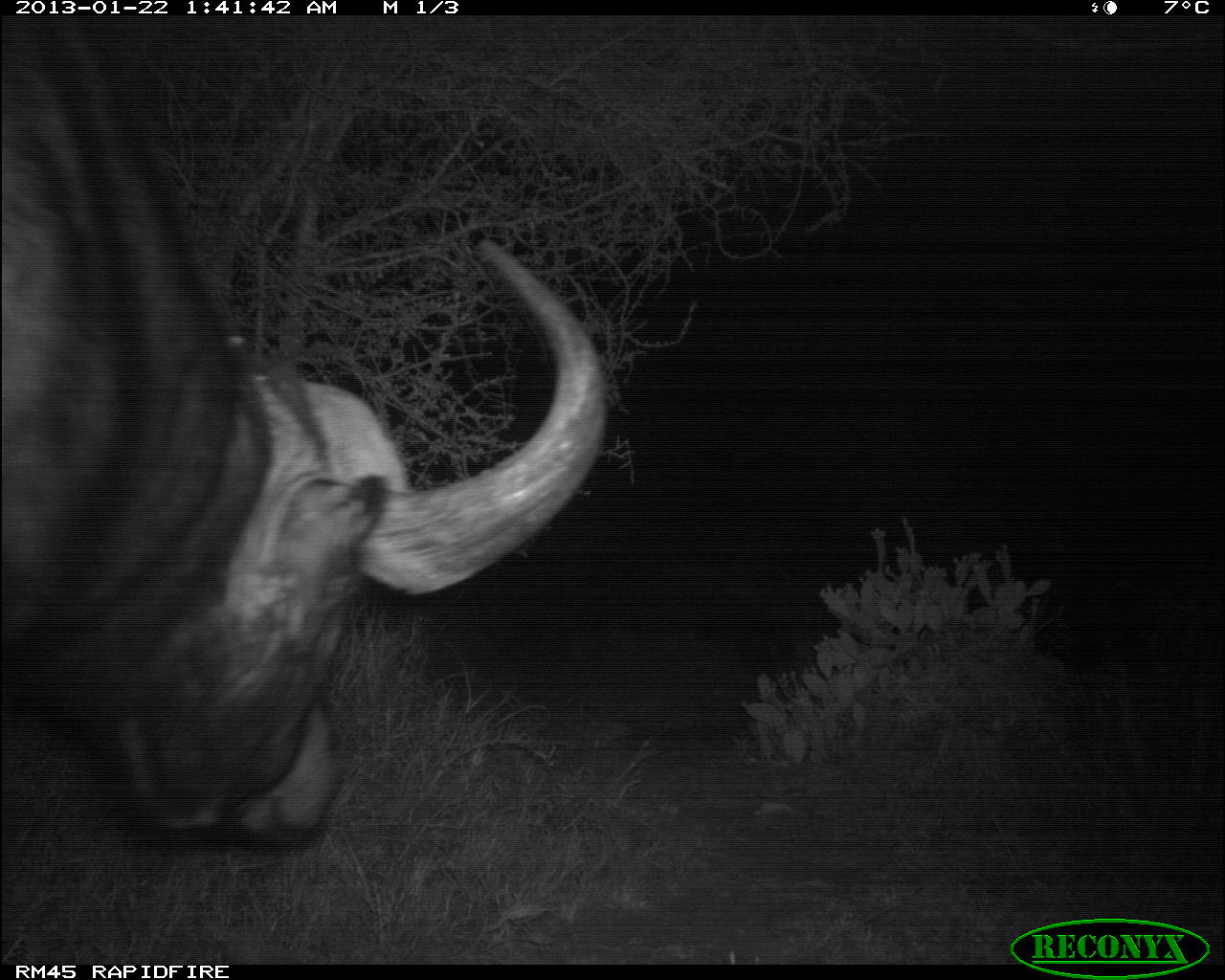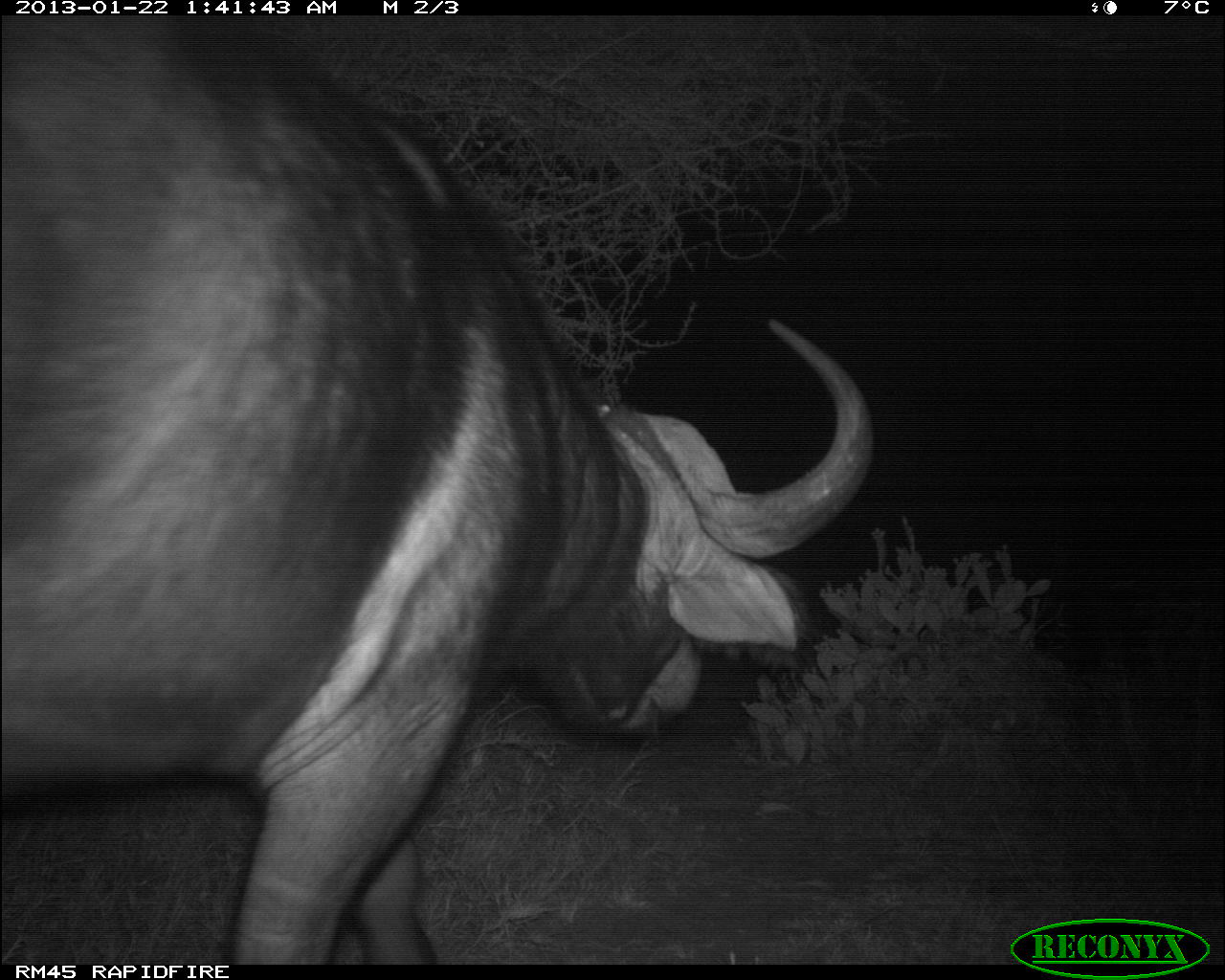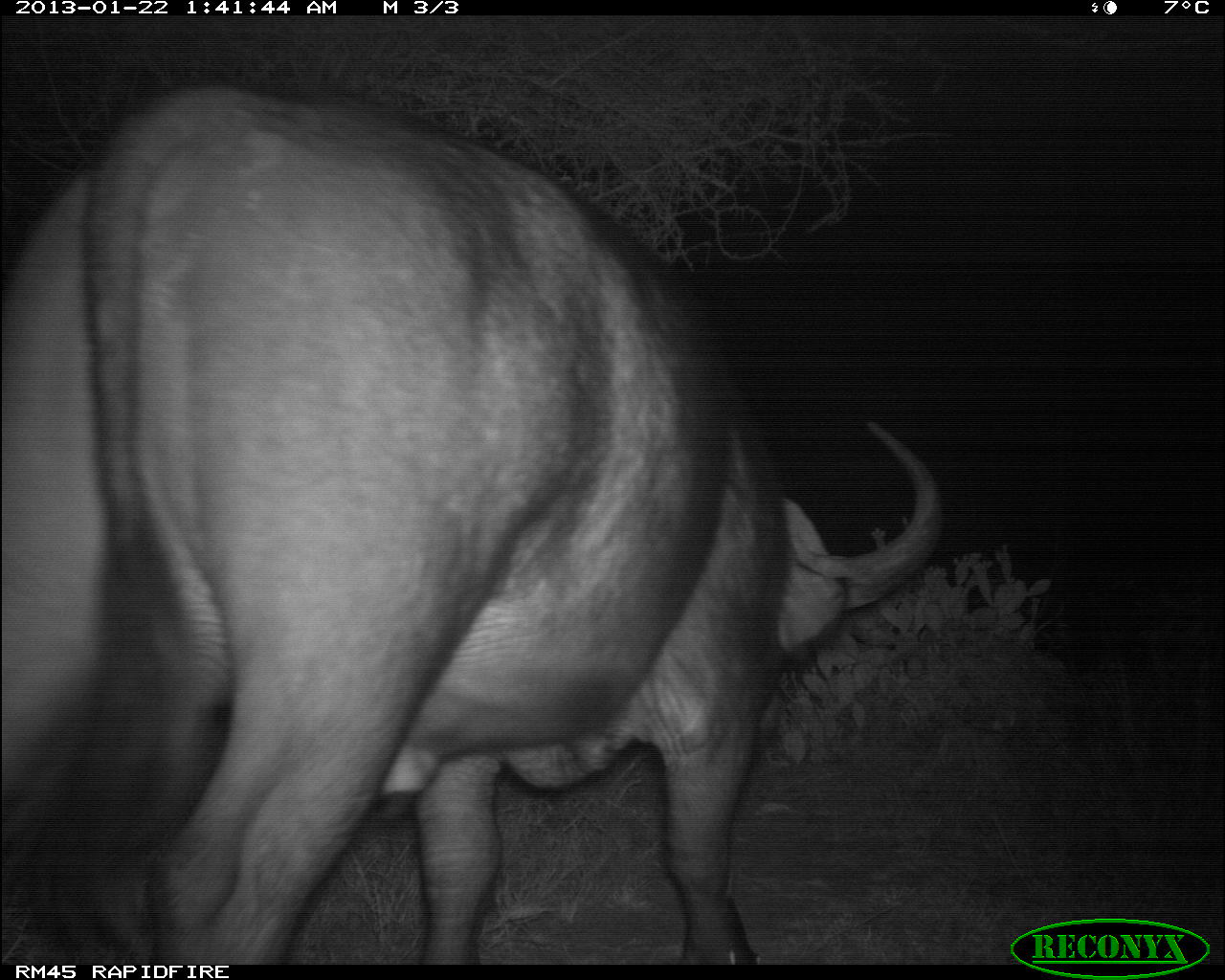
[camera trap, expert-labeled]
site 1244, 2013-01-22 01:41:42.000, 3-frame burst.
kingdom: Animalia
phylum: Chordata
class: Mammalia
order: Artiodactyla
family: Bovidae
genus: Syncerus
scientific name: Syncerus caffer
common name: african buffalo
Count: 1.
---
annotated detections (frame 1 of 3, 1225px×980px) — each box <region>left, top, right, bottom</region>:
syncerus caffer: <region>3, 16, 610, 858</region>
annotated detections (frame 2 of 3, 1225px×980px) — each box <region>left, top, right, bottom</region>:
syncerus caffer: <region>1, 8, 873, 962</region>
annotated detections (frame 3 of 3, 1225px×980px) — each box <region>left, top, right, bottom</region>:
syncerus caffer: <region>3, 84, 944, 962</region>